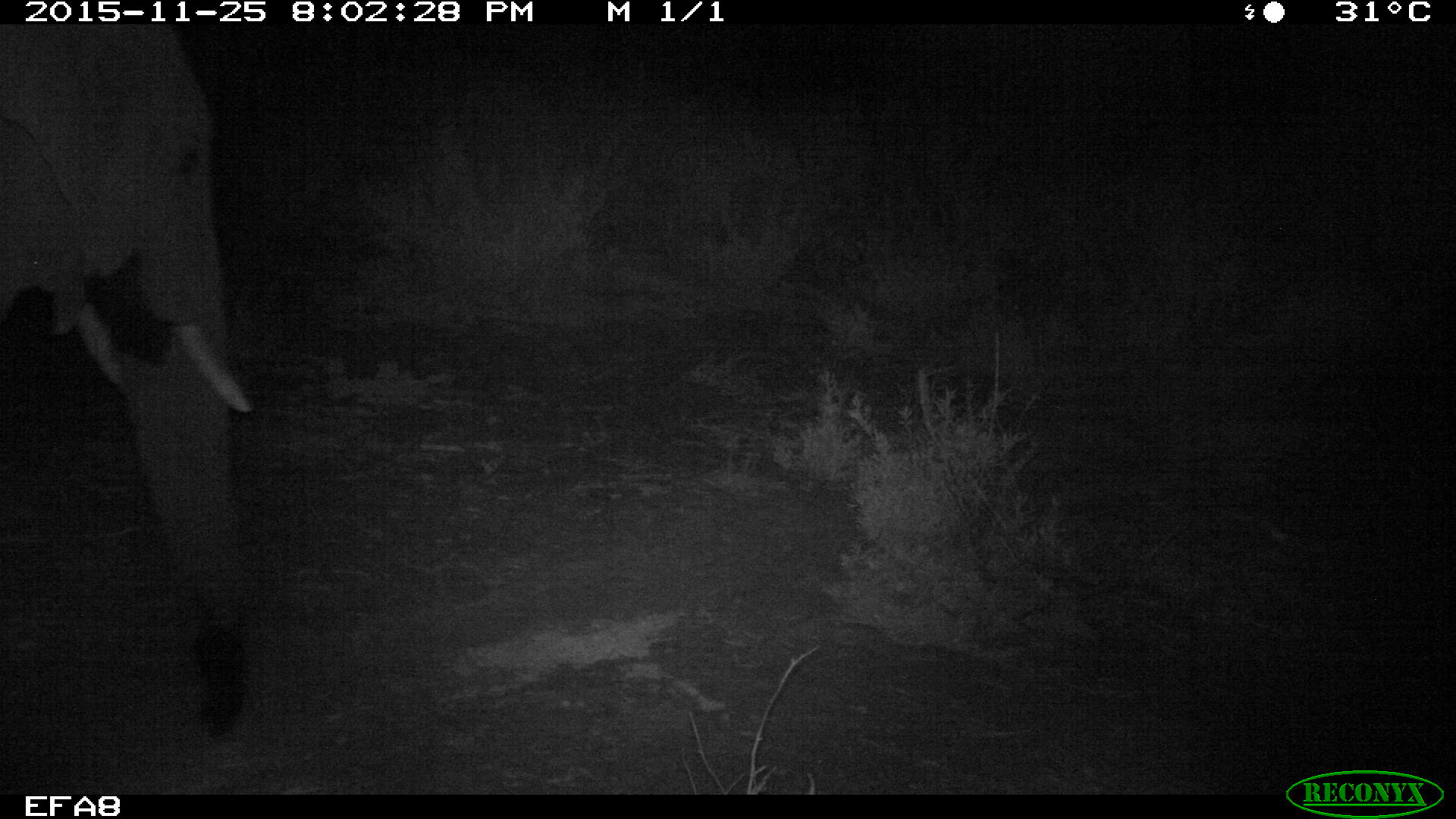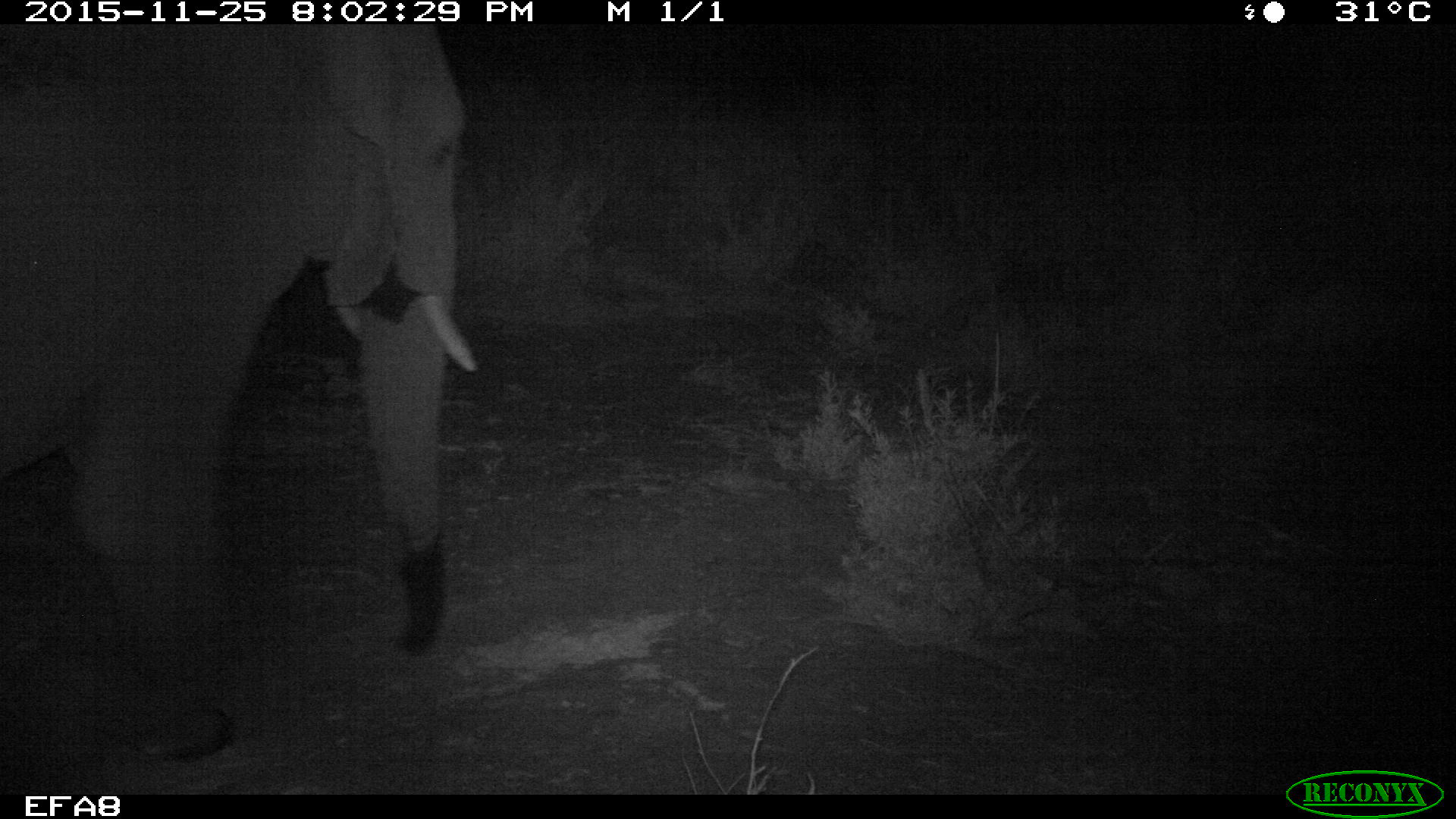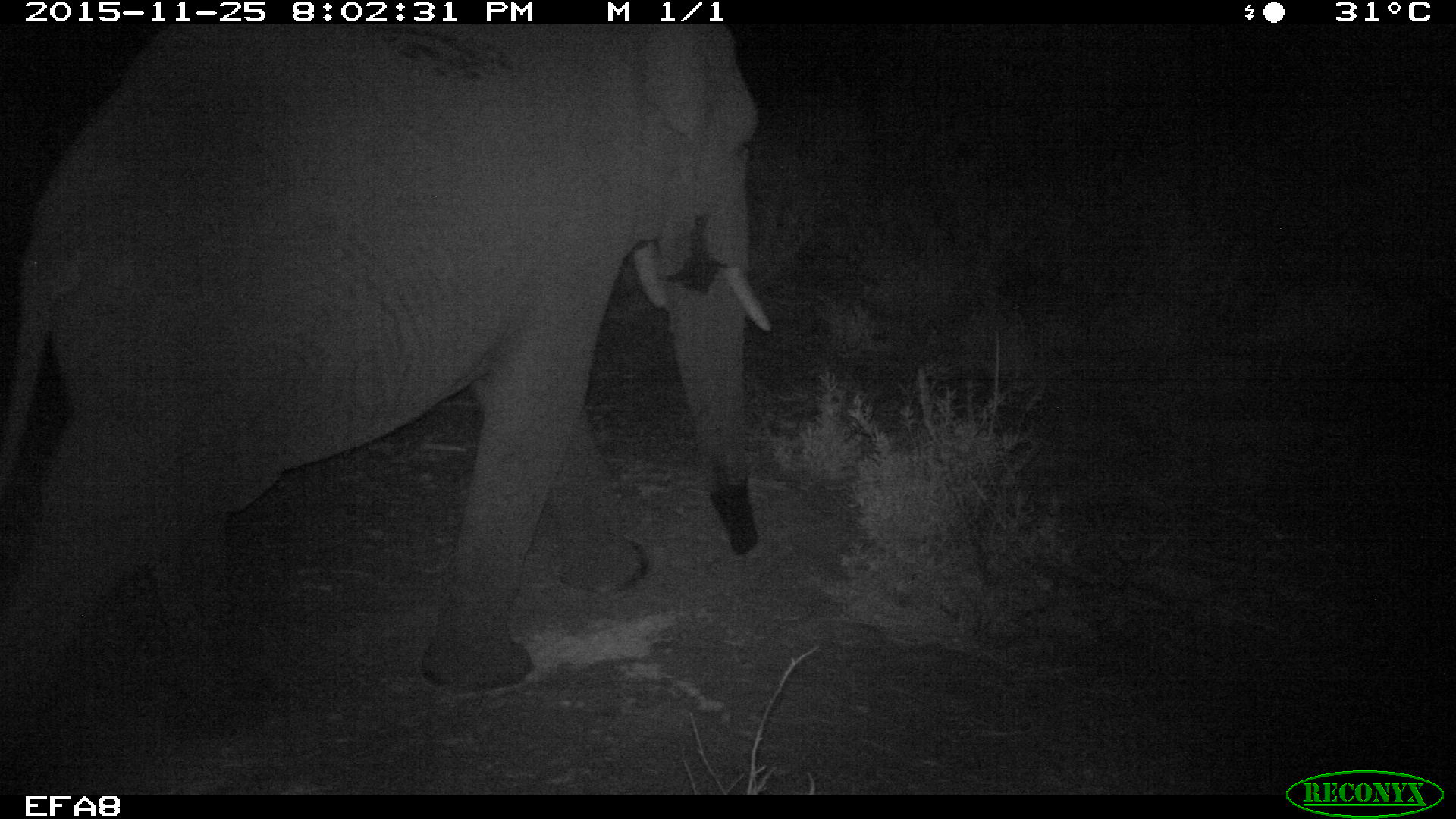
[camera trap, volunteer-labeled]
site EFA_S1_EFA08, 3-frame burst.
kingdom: Animalia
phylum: Chordata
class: Mammalia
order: Proboscidea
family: Elephantidae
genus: Loxodonta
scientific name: Loxodonta africana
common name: african bush elephant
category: elephant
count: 1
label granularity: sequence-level